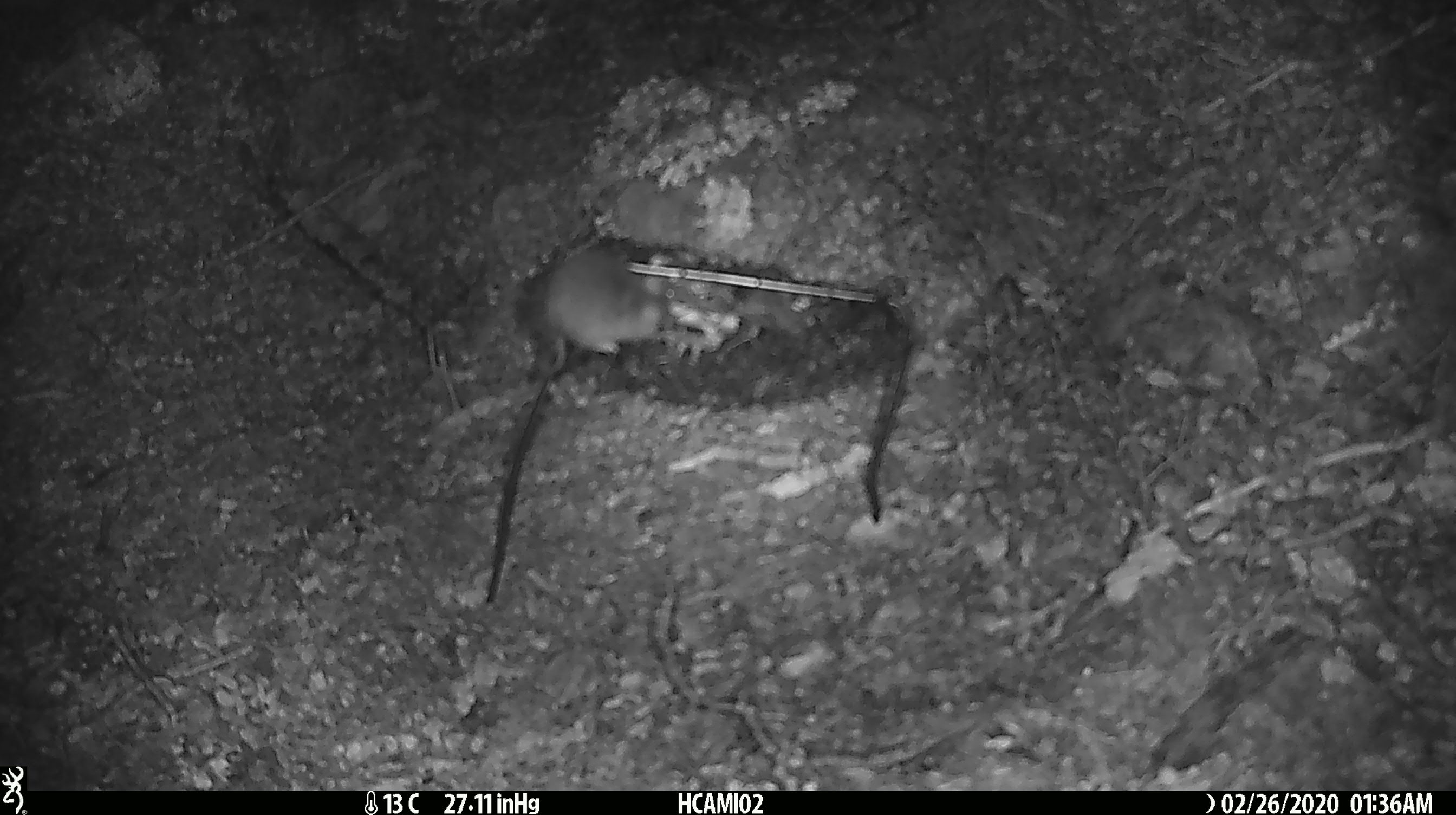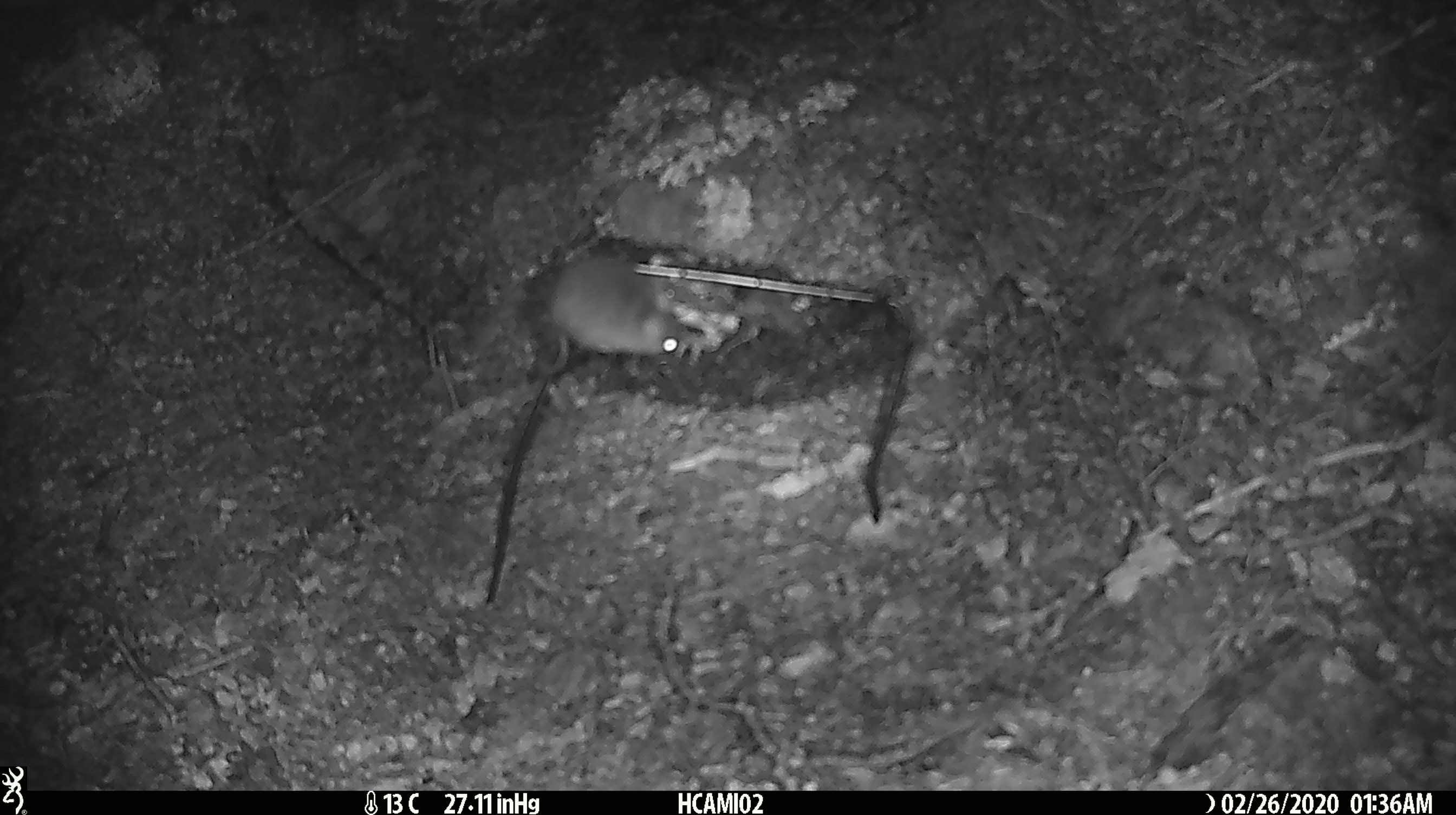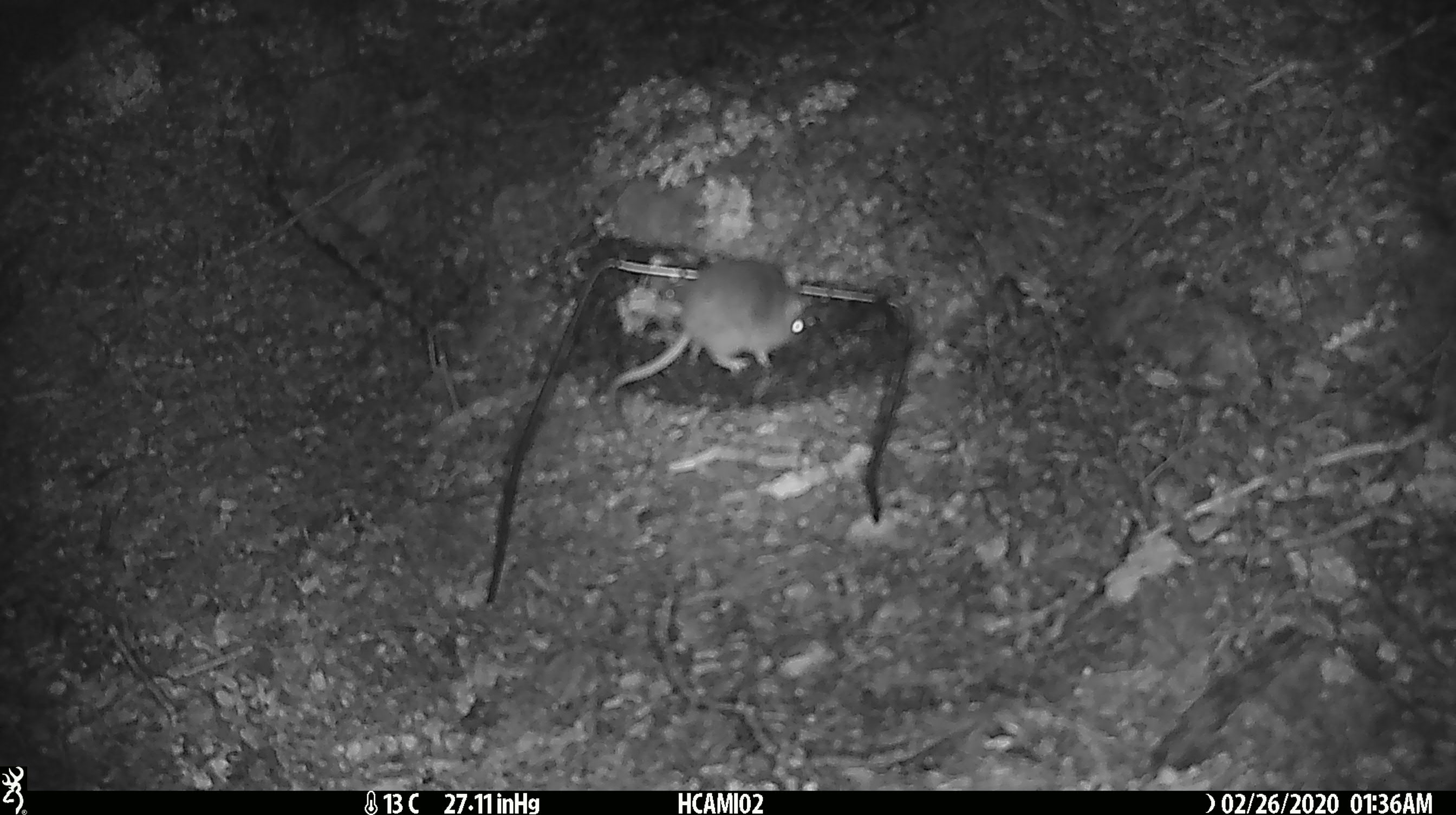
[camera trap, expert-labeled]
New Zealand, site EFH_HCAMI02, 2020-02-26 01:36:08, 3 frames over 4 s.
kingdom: Animalia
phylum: Chordata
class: Mammalia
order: Rodentia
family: Muridae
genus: Mus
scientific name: Mus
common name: mouse